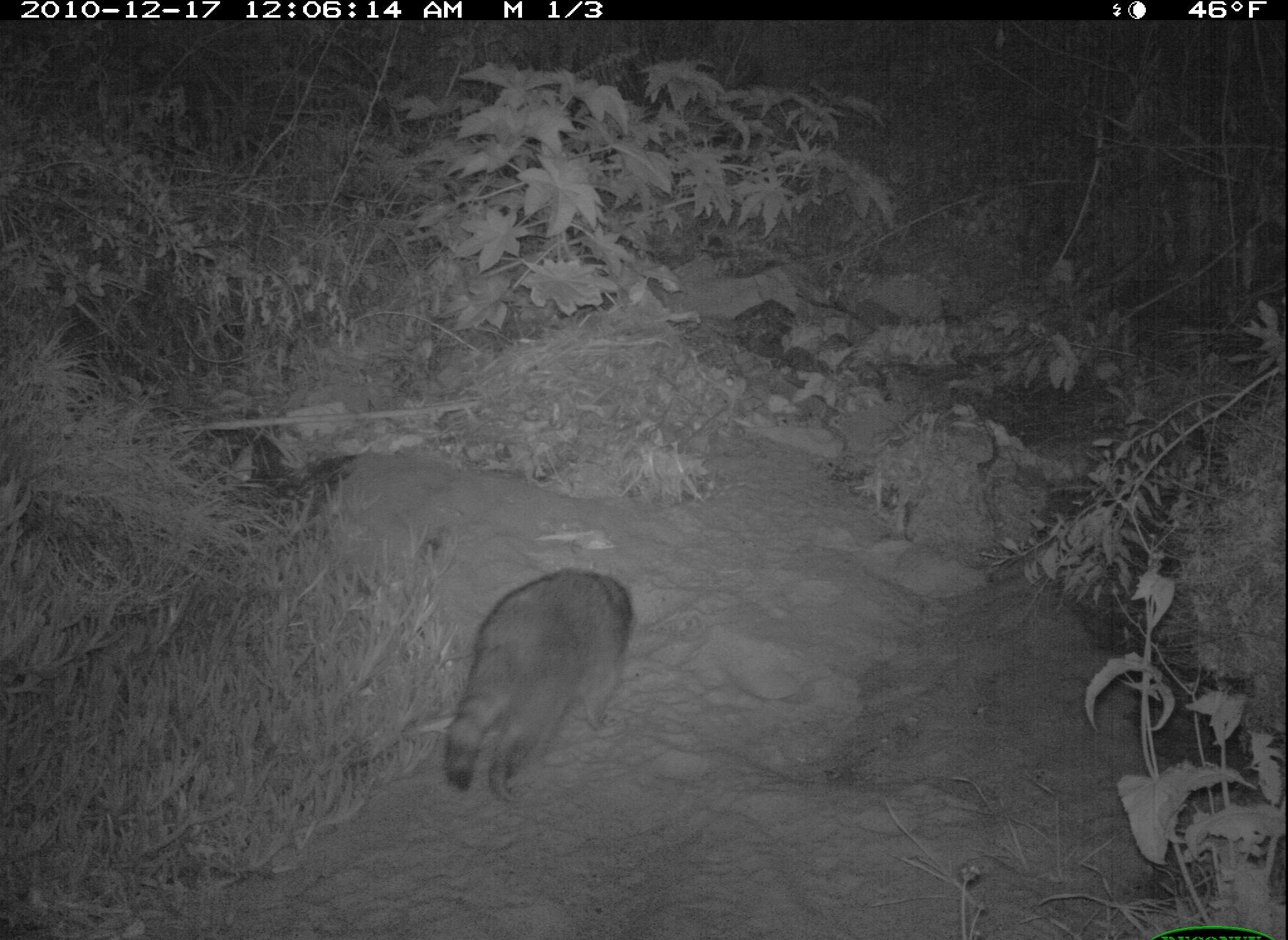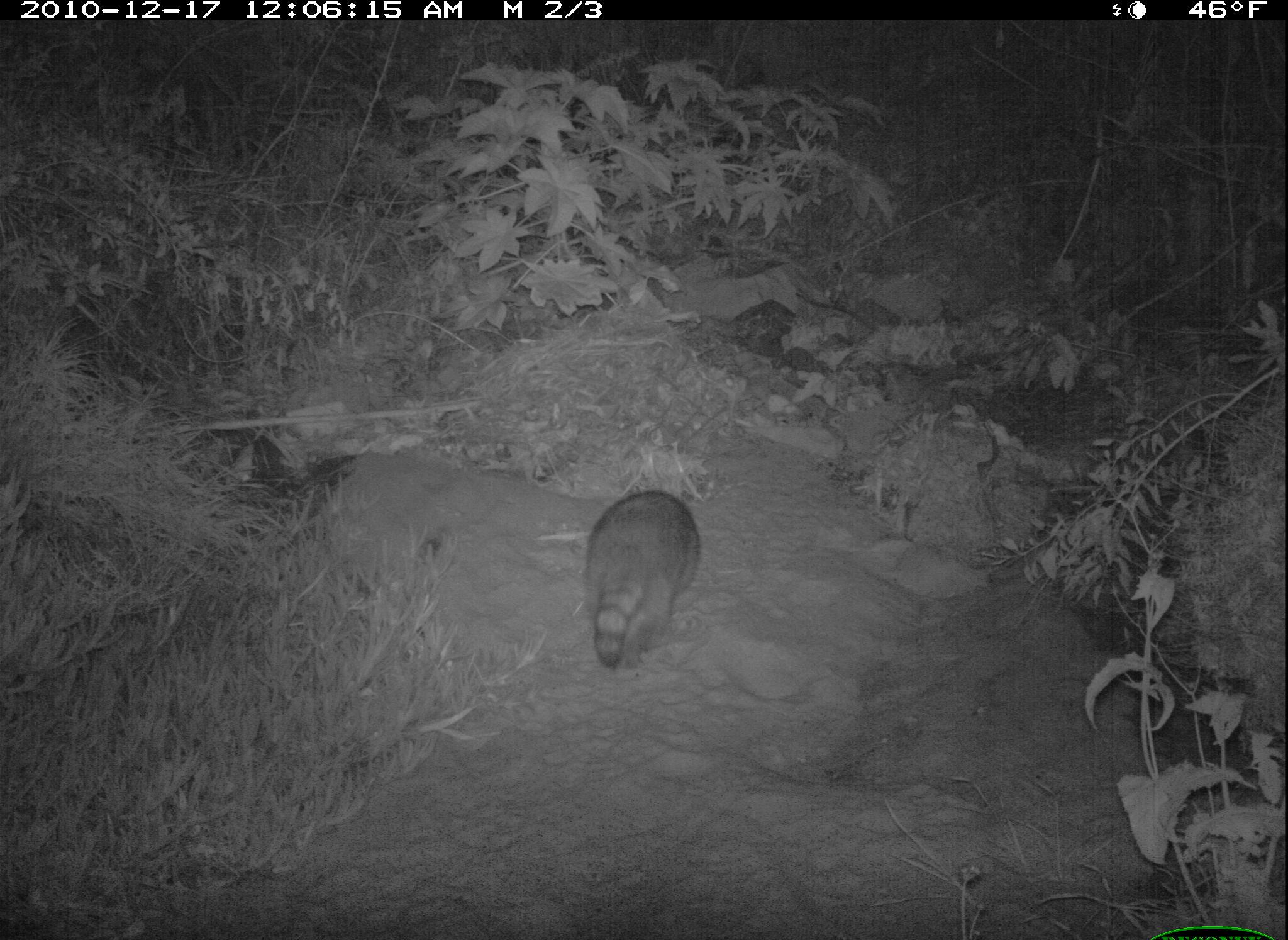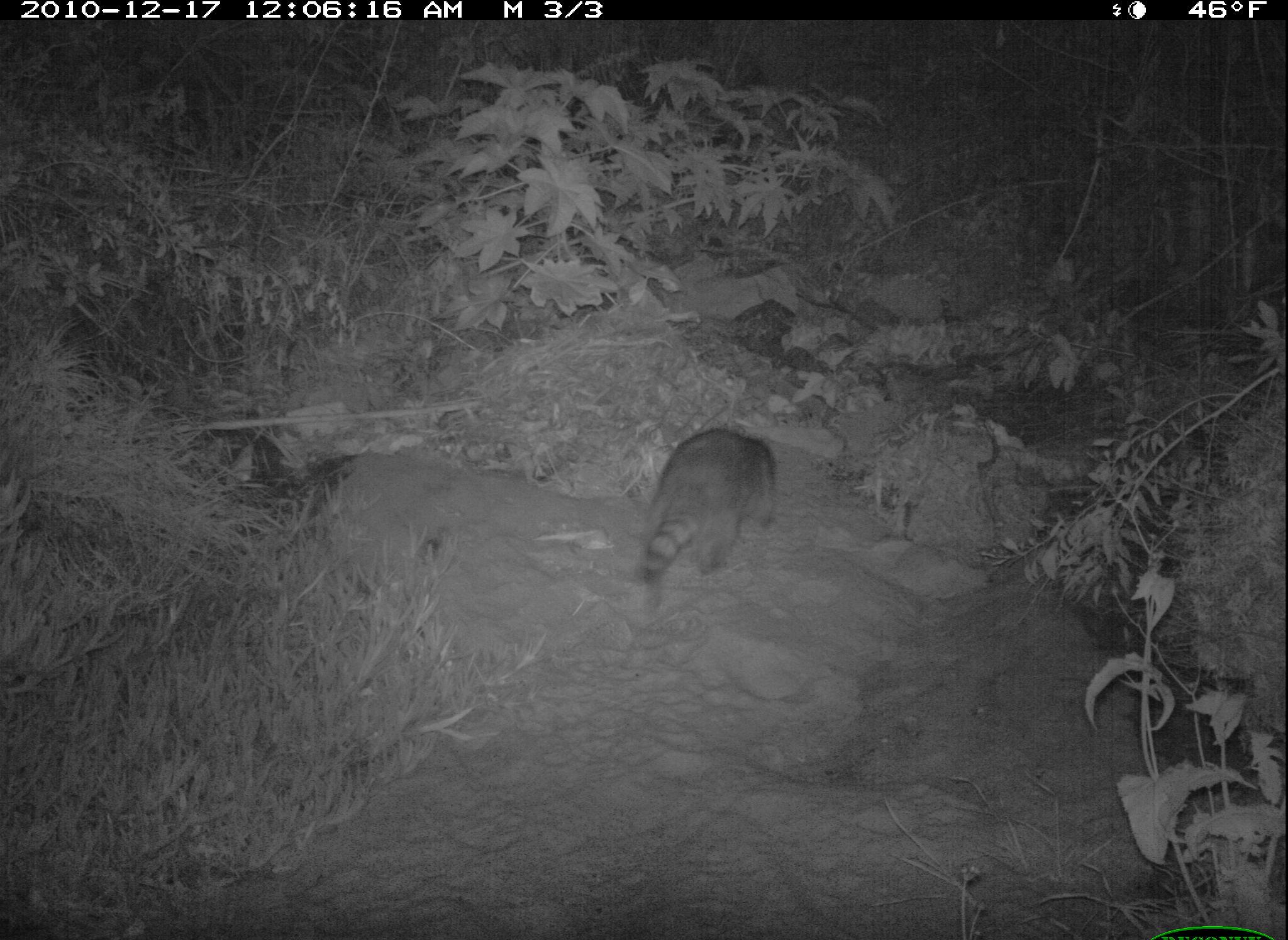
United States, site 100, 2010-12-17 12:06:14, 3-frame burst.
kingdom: Animalia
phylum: Chordata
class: Mammalia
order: Carnivora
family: Procyonidae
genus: Procyon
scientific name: Procyon lotor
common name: raccoon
Raccoon (Procyon lotor).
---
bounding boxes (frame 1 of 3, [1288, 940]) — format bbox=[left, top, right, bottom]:
raccoon: bbox=[438, 549, 642, 807]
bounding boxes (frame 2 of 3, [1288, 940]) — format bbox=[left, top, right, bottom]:
raccoon: bbox=[568, 482, 716, 683]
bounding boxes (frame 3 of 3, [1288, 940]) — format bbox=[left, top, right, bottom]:
raccoon: bbox=[642, 396, 795, 601]